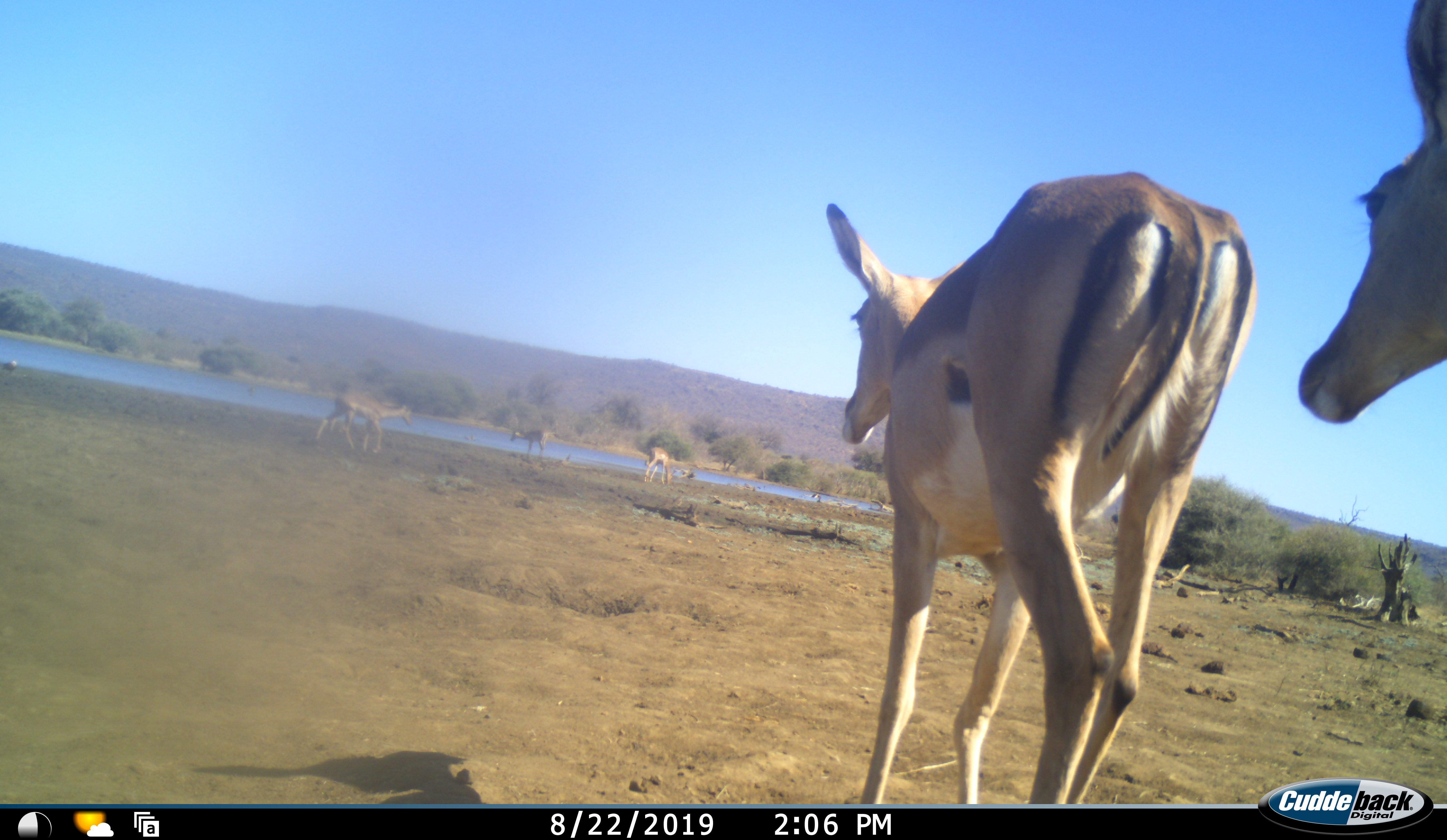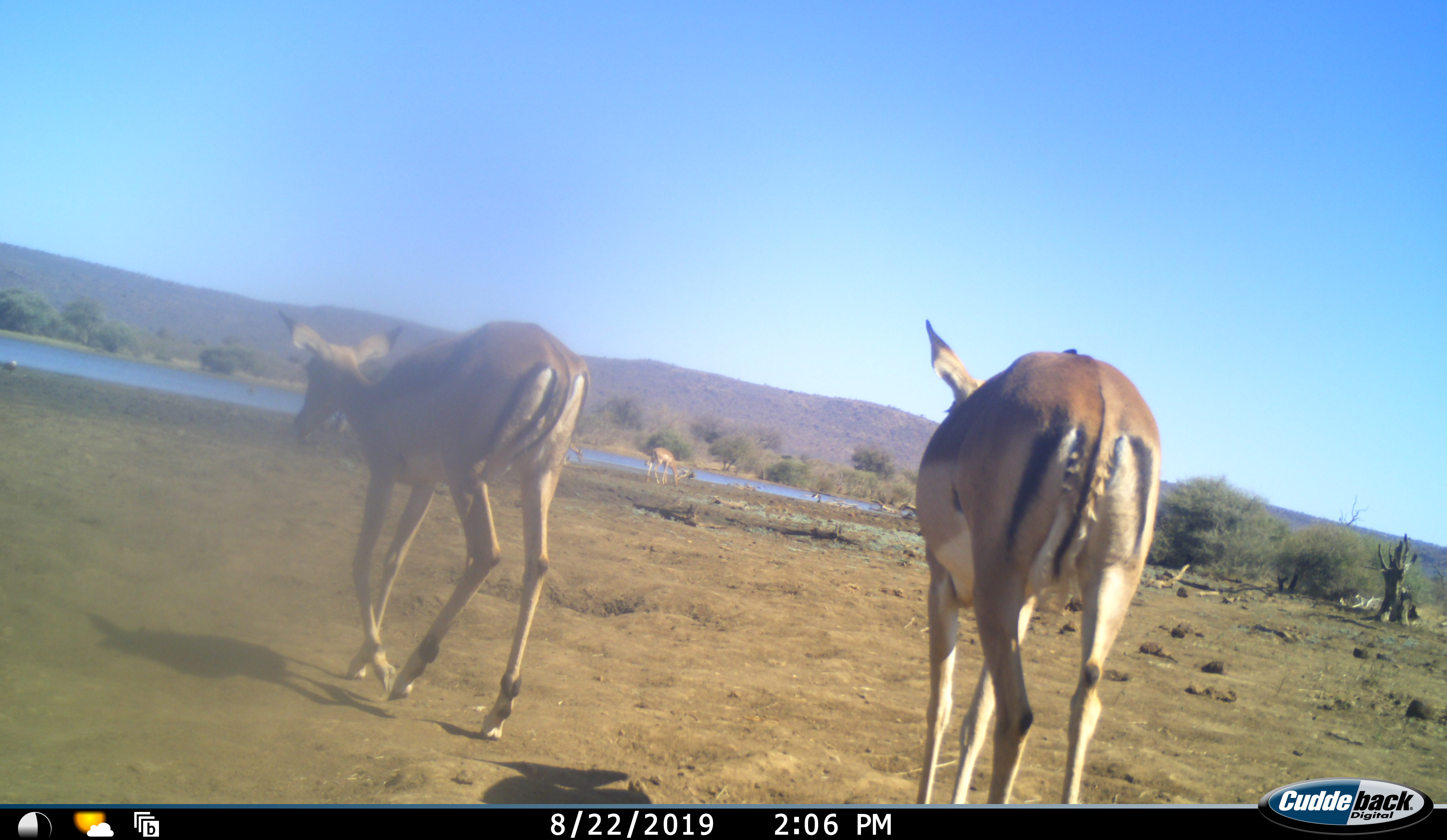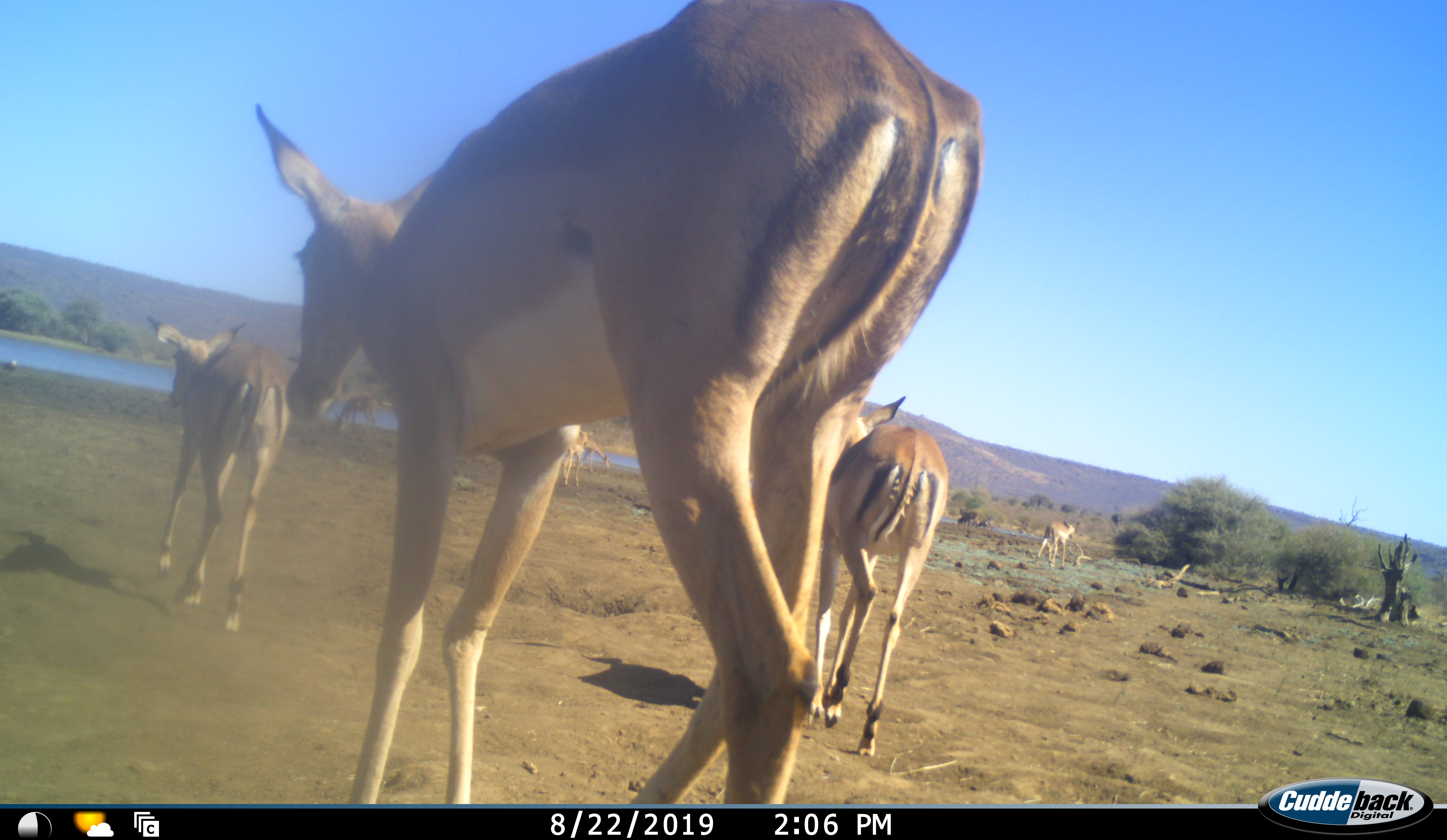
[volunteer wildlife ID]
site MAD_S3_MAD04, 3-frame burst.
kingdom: Animalia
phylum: Chordata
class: Mammalia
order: Artiodactyla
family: Bovidae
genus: Aepyceros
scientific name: Aepyceros melampus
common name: impala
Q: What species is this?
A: Impala (Aepyceros melampus).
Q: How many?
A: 7.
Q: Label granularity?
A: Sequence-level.